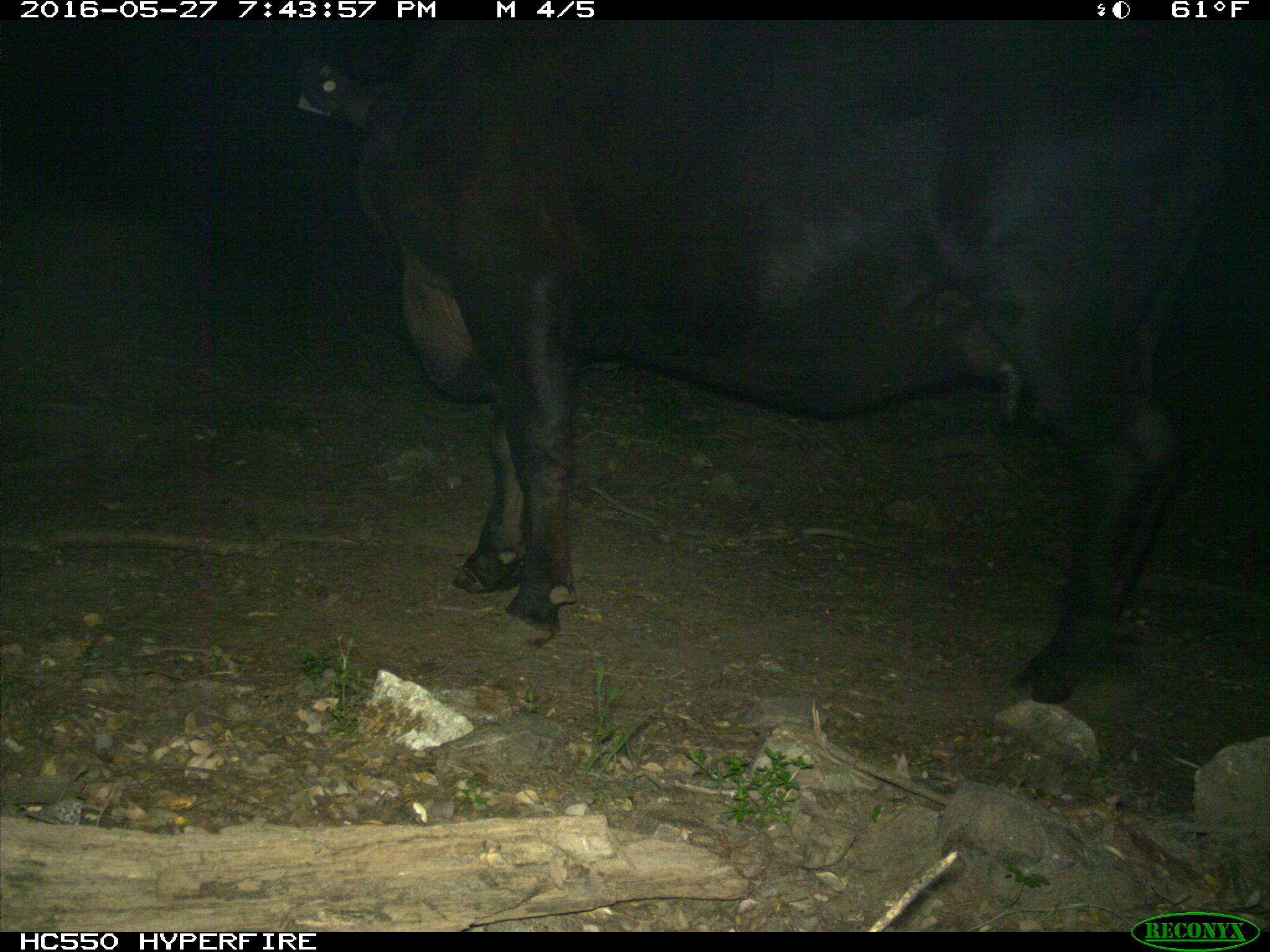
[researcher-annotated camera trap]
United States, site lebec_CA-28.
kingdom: Animalia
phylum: Chordata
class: Mammalia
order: Artiodactyla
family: Bovidae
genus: Bos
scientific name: Bos taurus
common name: domestic cow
Bos taurus (domestic cow).